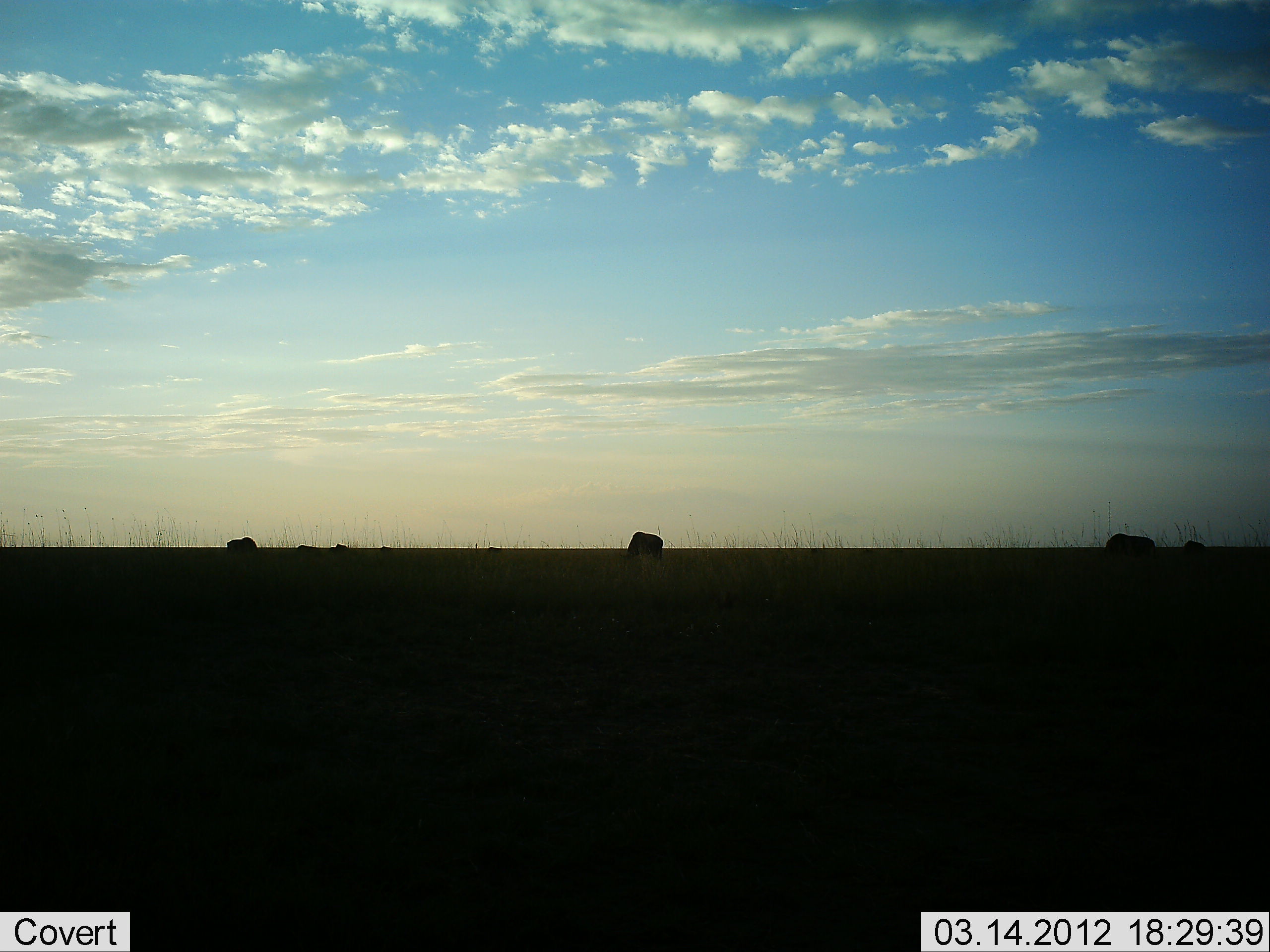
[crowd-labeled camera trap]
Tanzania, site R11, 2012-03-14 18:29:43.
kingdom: Animalia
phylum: Chordata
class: Mammalia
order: Artiodactyla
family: Bovidae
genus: Connochaetes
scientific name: Connochaetes taurinus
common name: blue wildebeest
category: wildebeest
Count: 4.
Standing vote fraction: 21%.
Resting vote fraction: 0%.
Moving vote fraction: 0%.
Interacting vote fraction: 0%.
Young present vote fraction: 0%.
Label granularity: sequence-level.